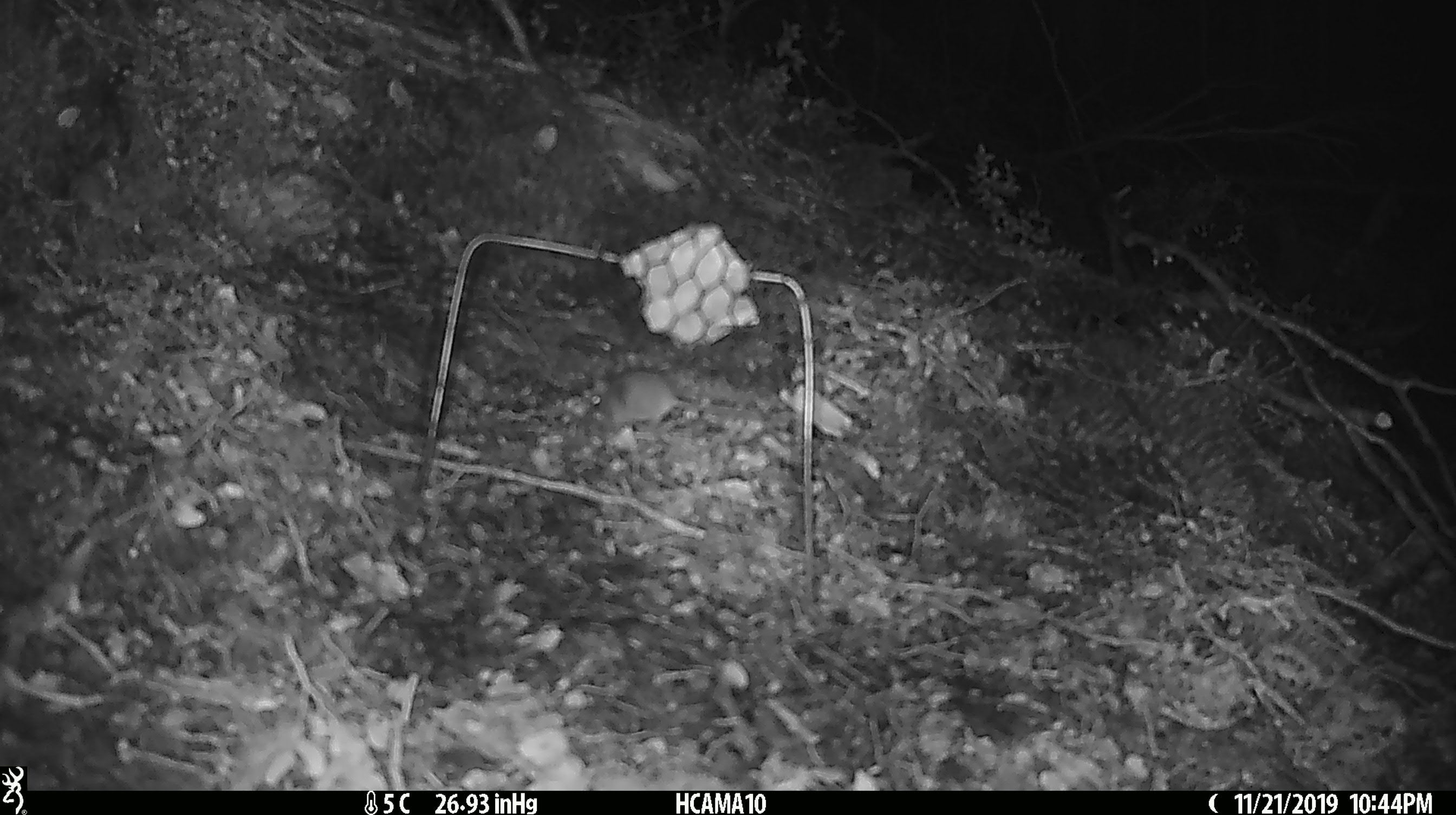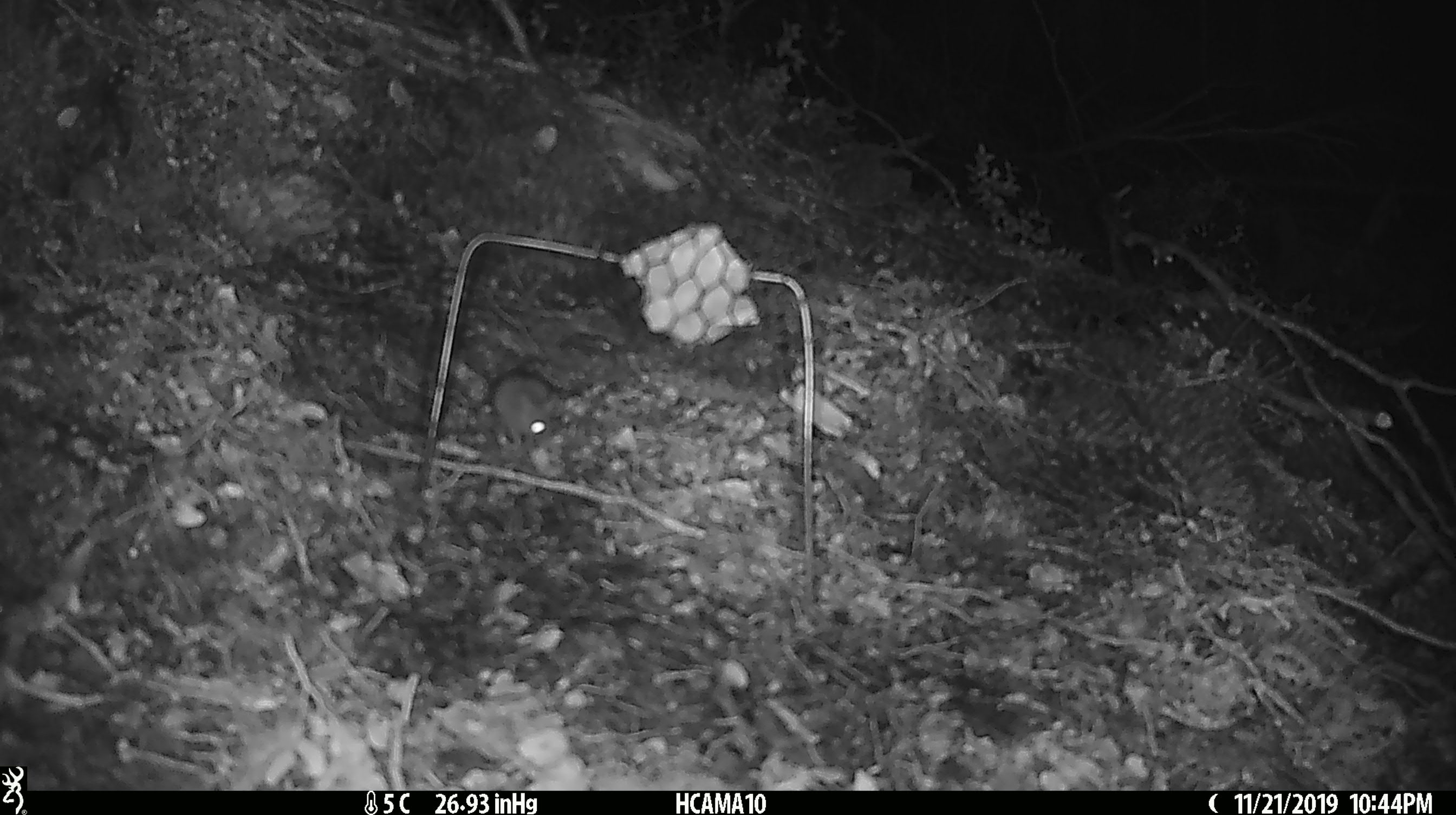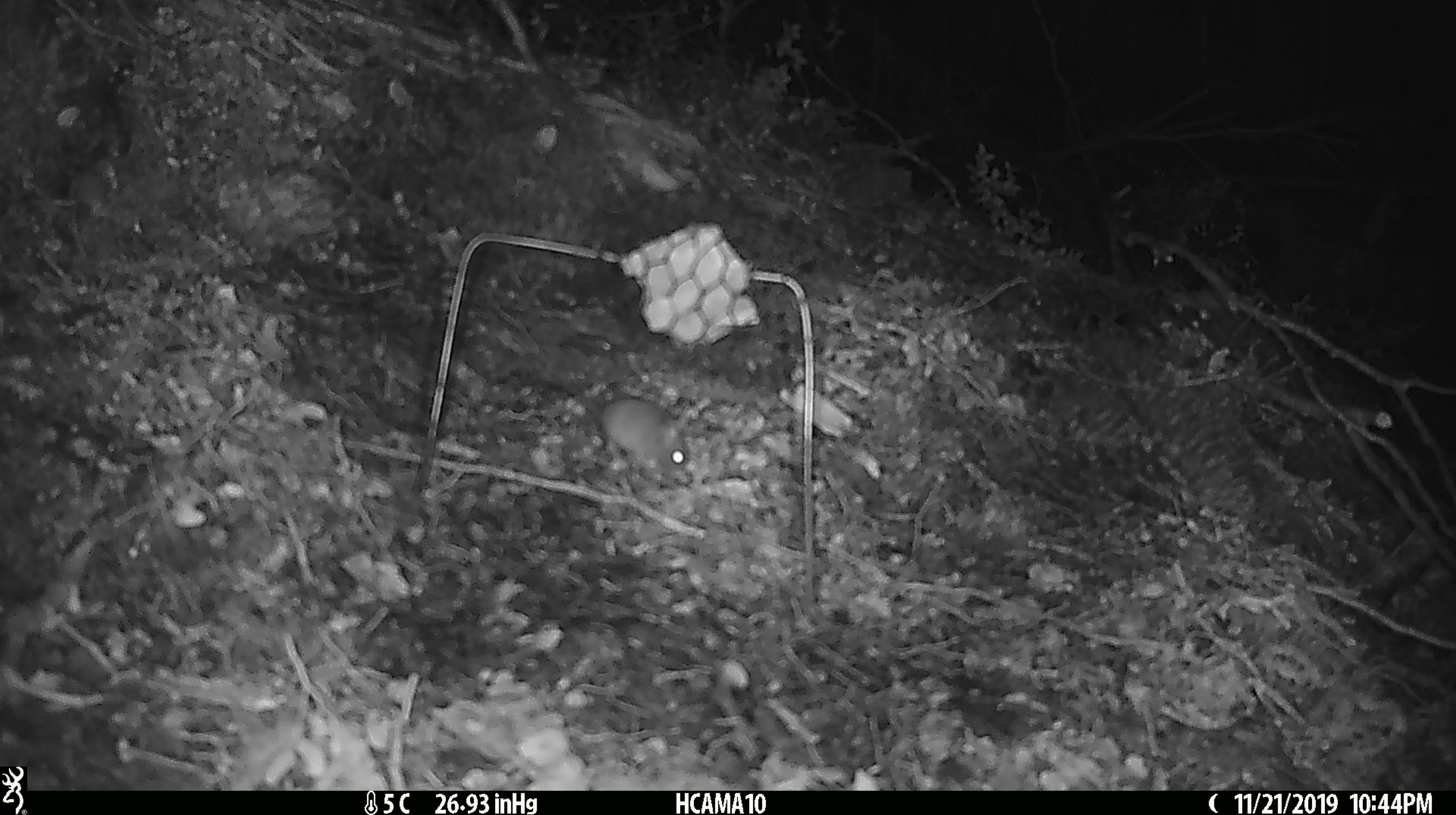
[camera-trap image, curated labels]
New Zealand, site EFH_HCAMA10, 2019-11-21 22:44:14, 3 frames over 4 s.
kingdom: Animalia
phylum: Chordata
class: Mammalia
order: Rodentia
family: Muridae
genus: Mus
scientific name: Mus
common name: mouse